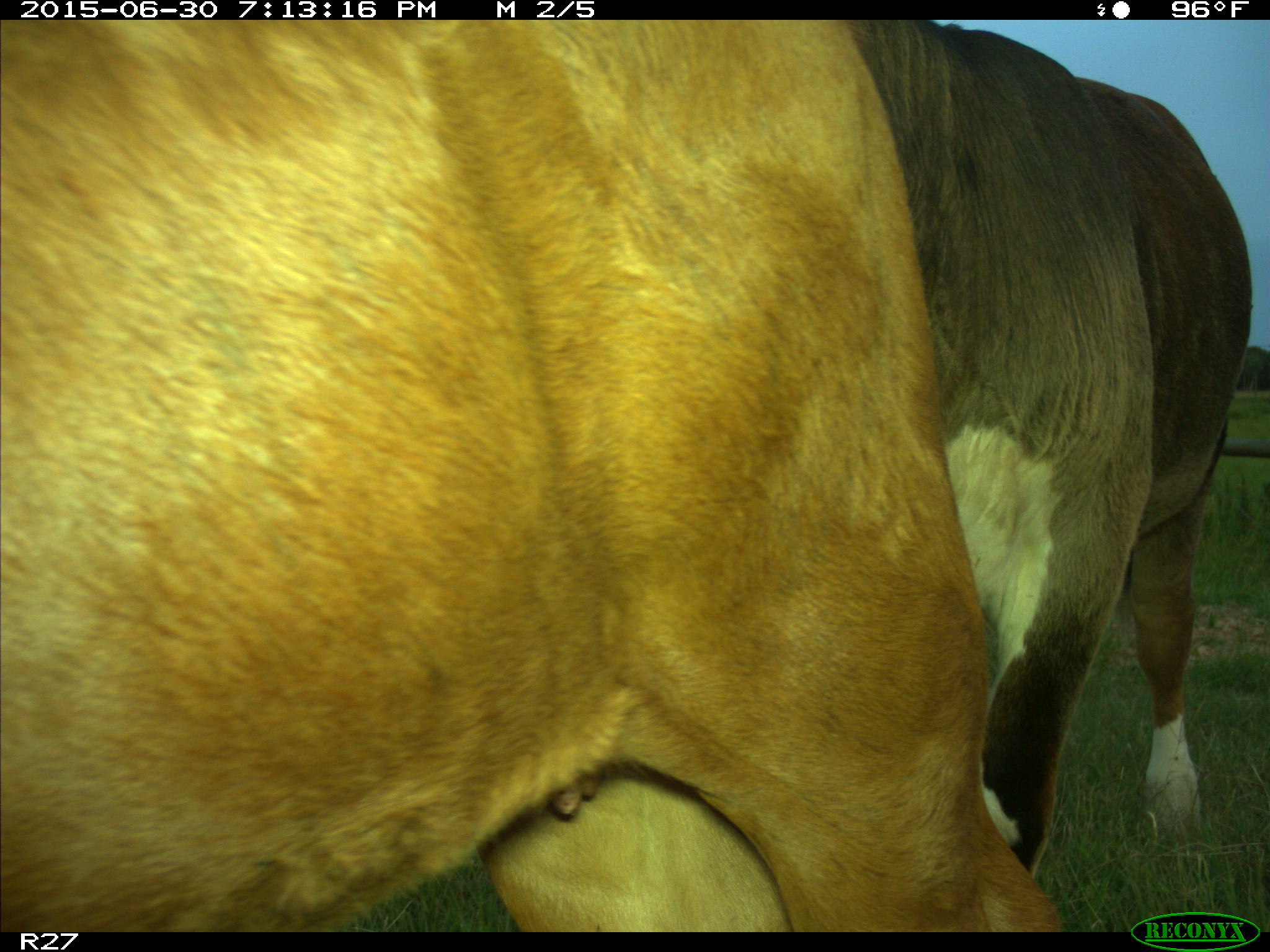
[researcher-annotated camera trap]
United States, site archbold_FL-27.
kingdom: Animalia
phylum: Chordata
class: Mammalia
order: Artiodactyla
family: Bovidae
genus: Bos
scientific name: Bos taurus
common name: domestic cow